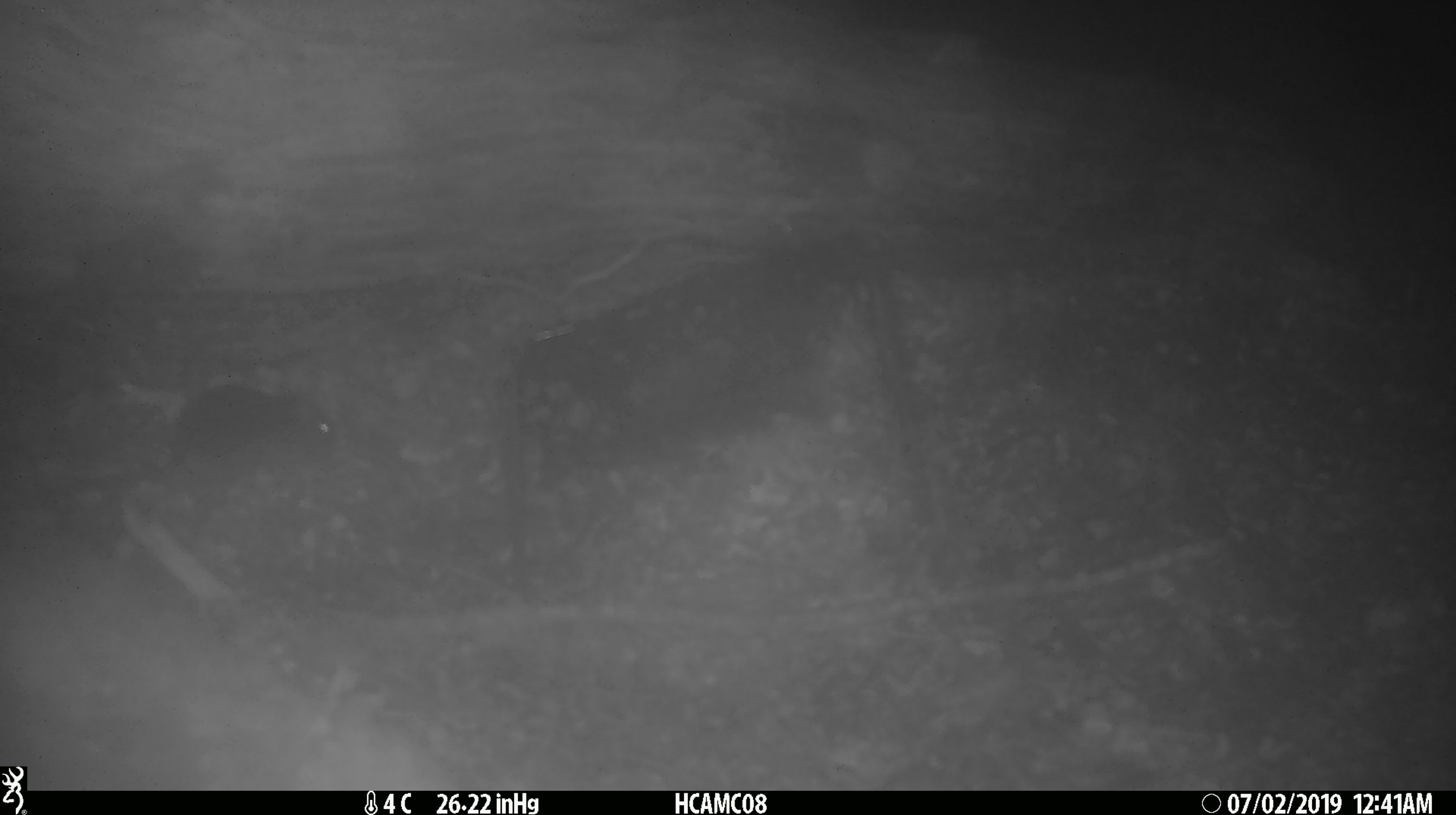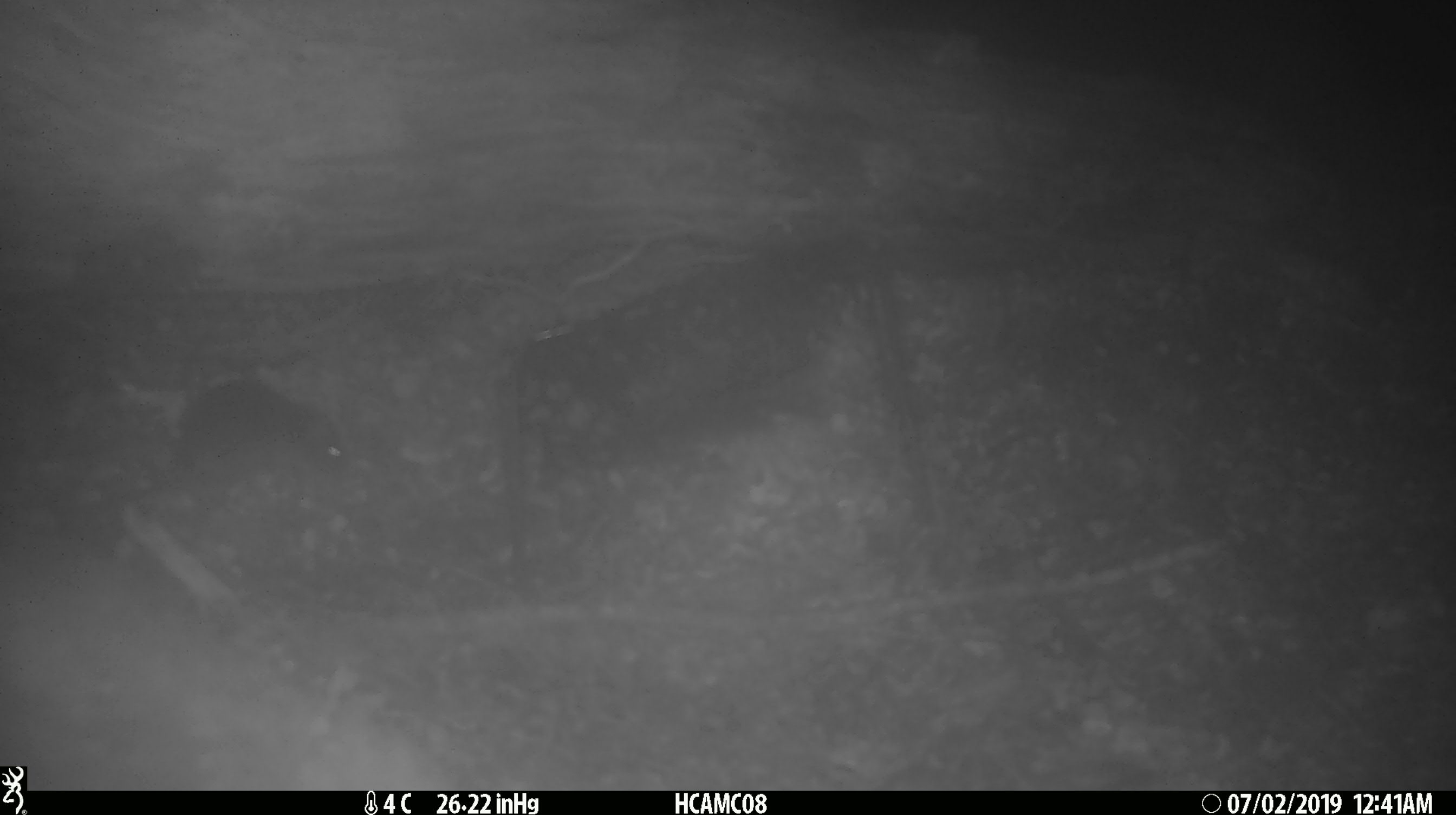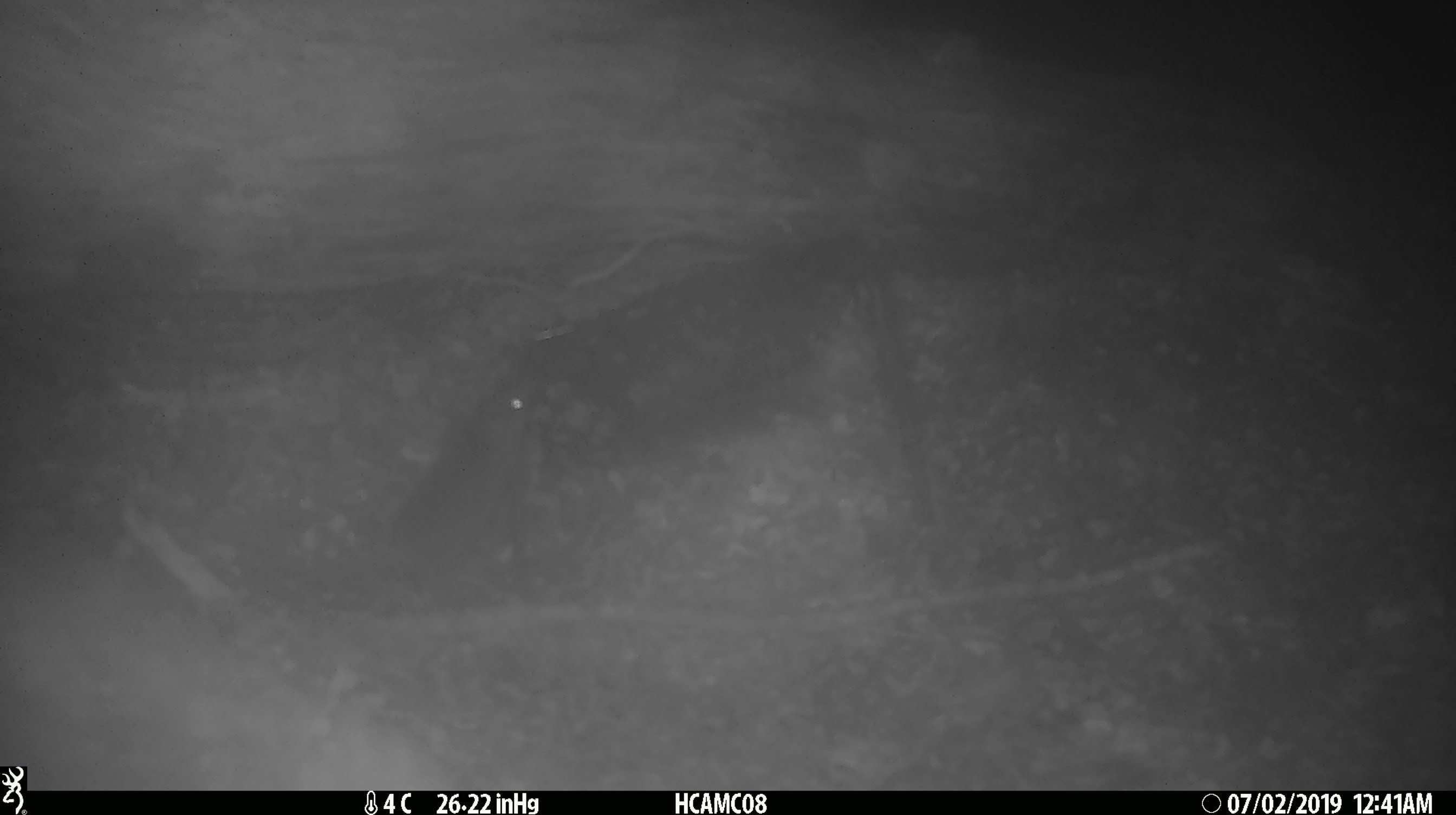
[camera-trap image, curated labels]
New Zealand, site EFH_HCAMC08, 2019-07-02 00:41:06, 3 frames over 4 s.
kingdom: Animalia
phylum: Chordata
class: Mammalia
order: Rodentia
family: Muridae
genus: Mus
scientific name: Mus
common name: mouse